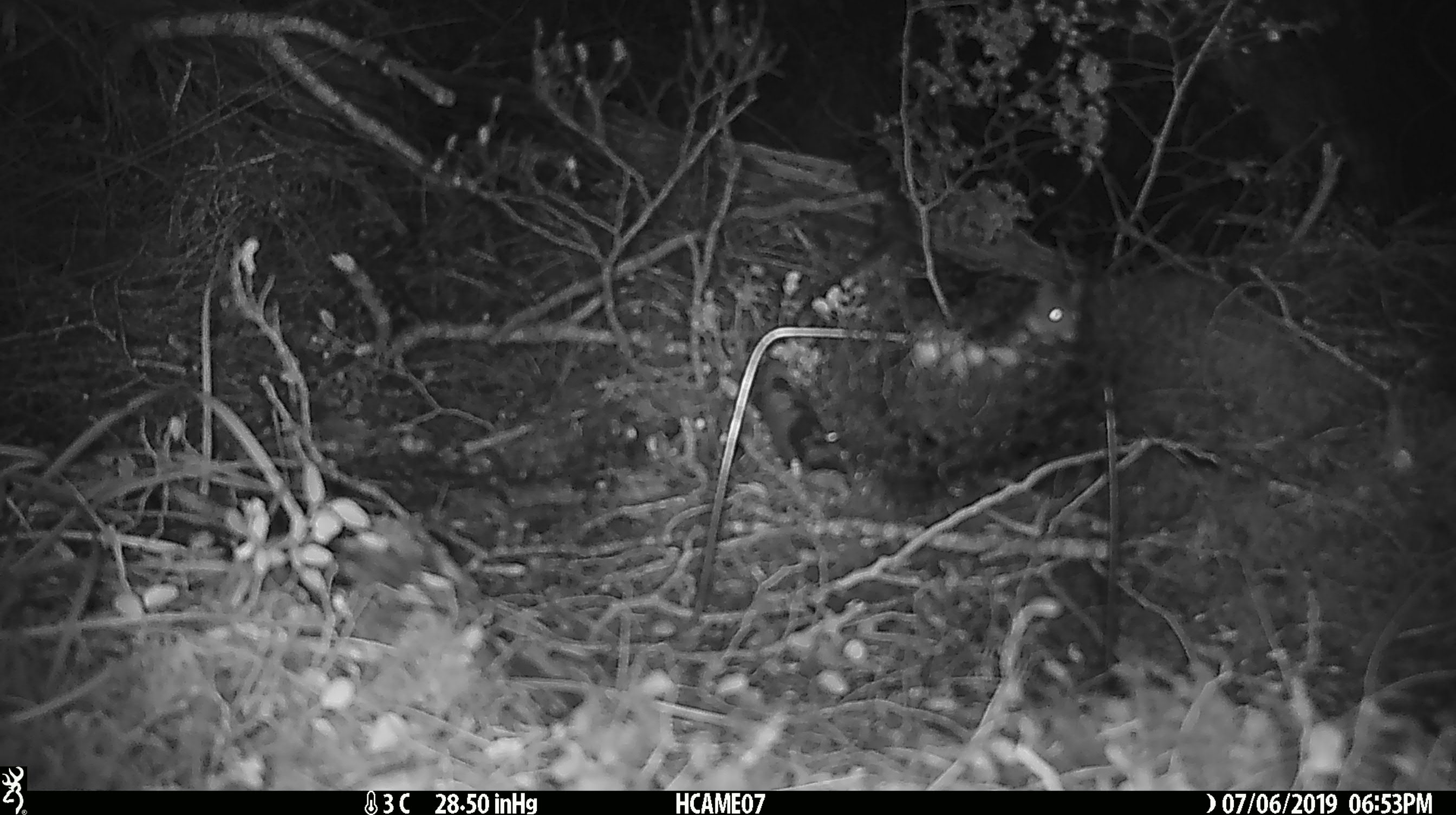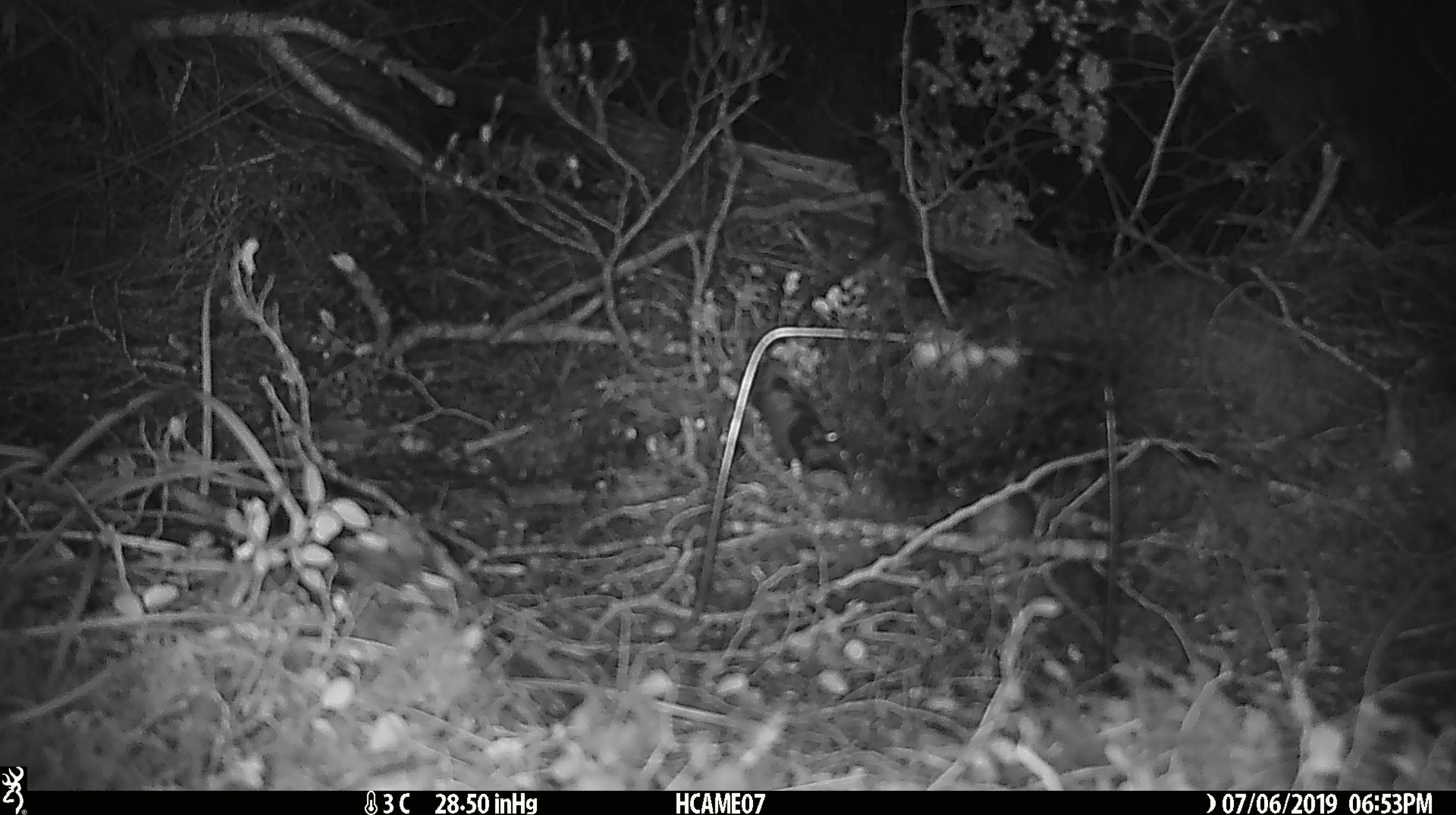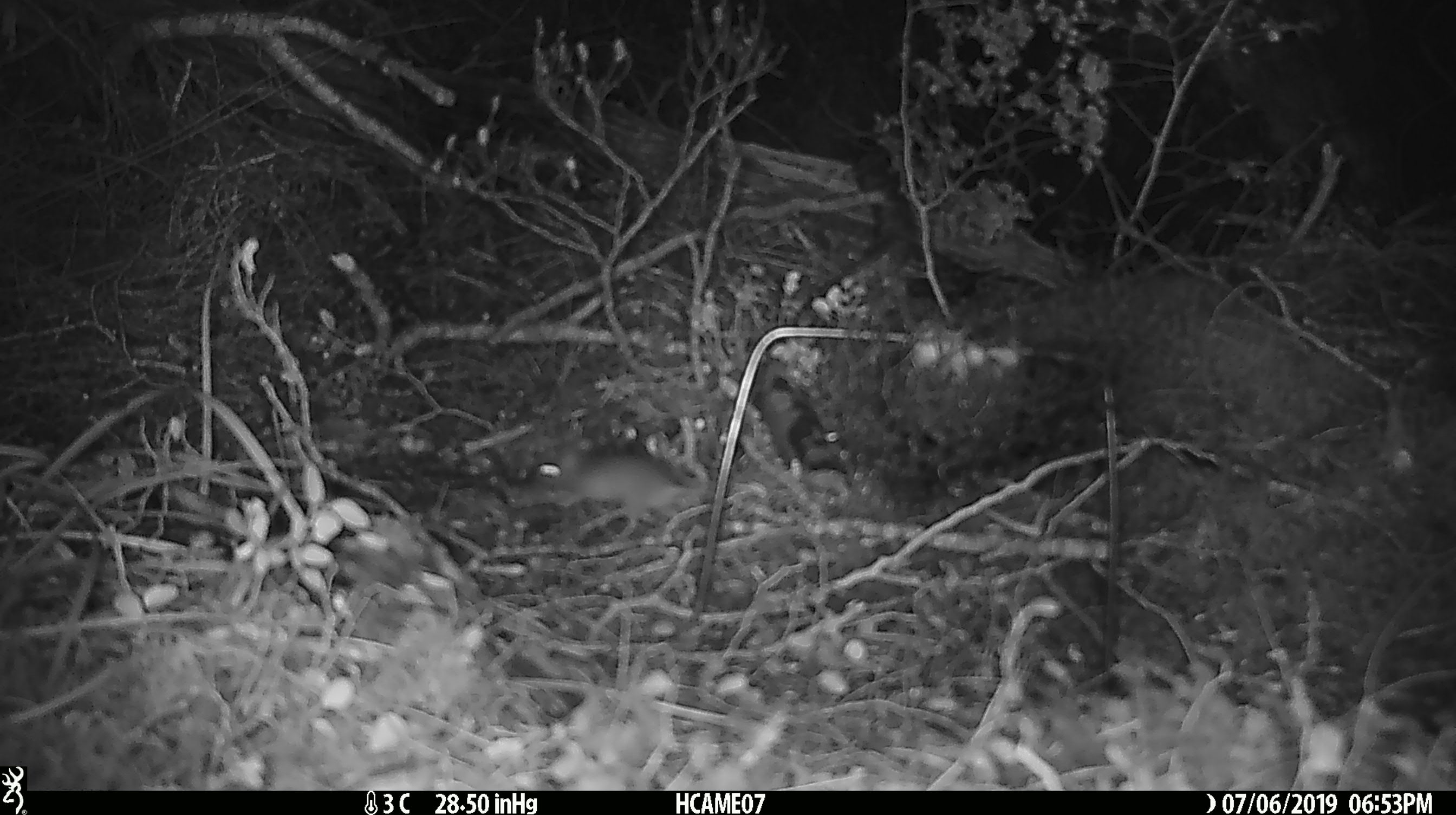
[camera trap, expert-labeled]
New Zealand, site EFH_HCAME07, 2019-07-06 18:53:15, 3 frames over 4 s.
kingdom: Animalia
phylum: Chordata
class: Mammalia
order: Rodentia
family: Muridae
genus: Mus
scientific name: Mus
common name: mouse